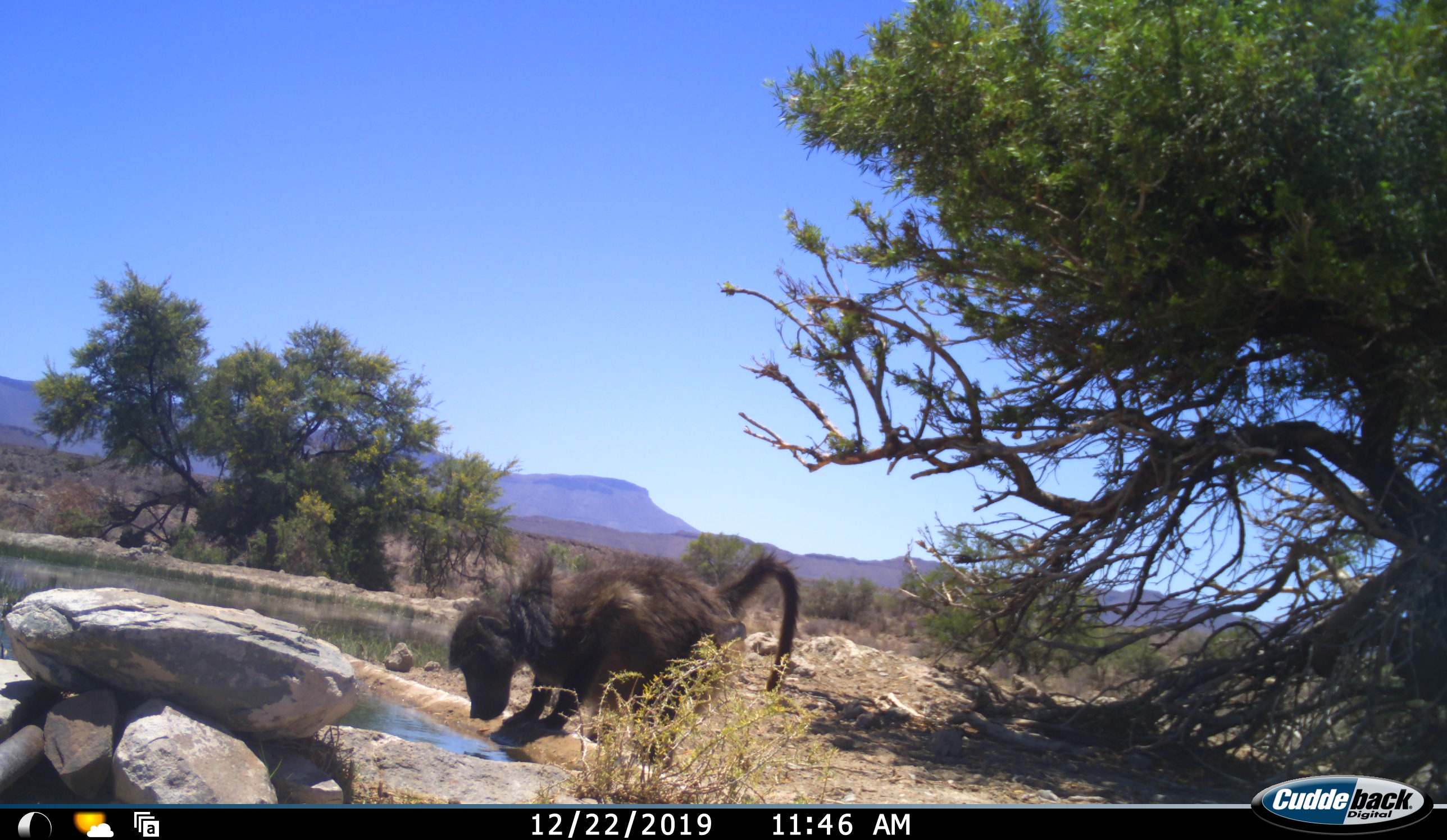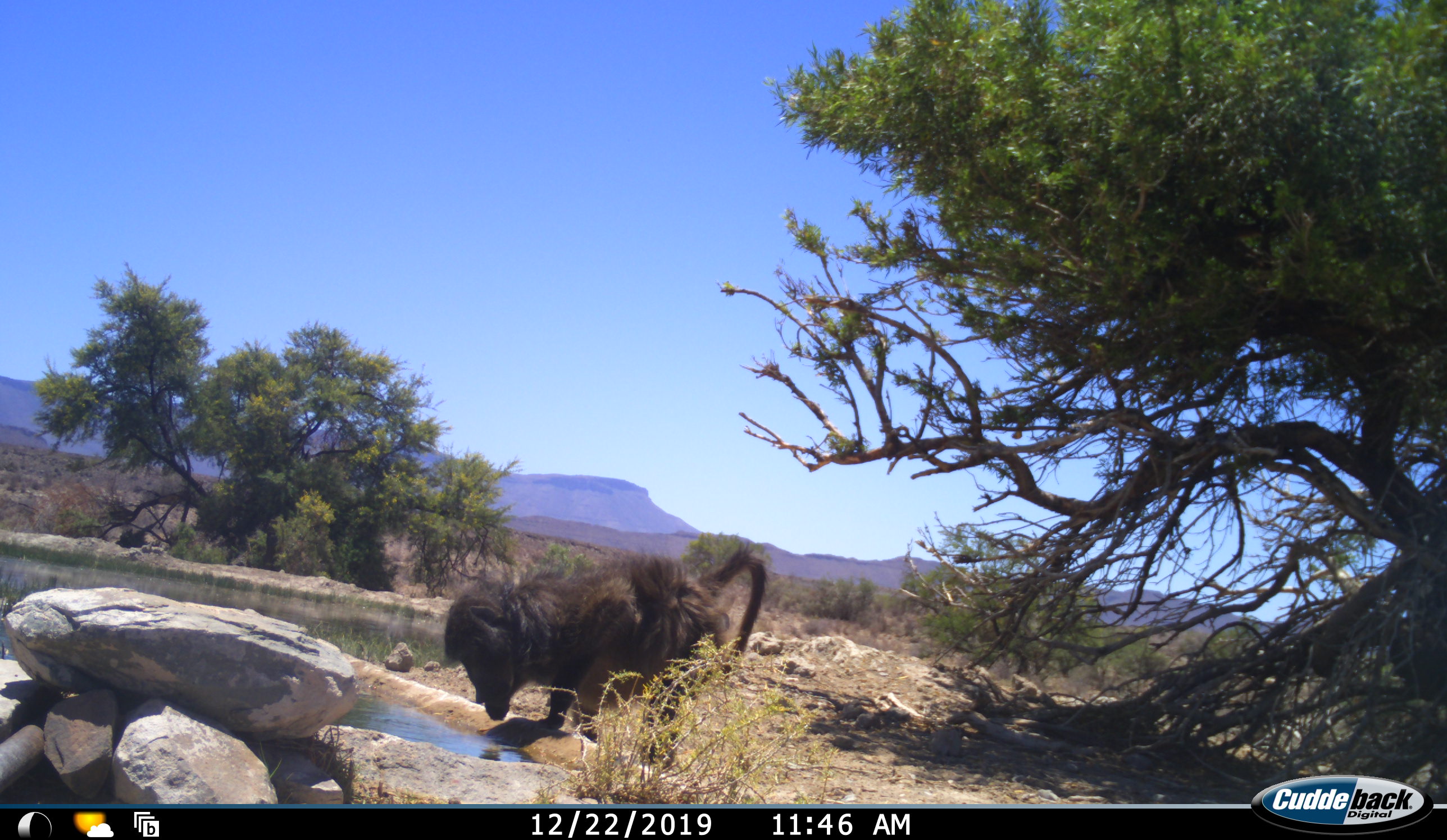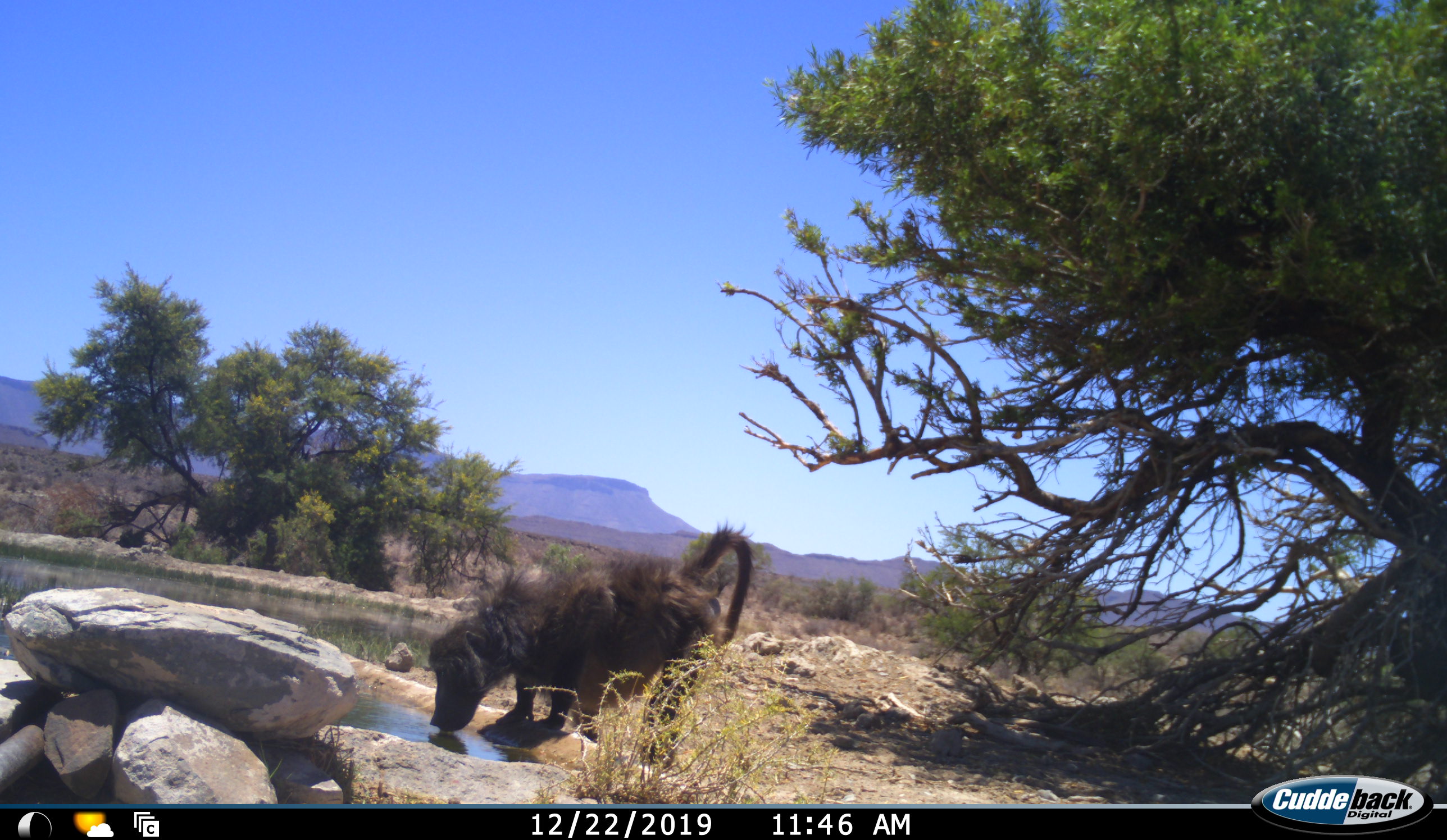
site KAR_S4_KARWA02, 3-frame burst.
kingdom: Animalia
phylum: Chordata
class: Mammalia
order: Primates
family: Cercopithecidae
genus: Papio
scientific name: Papio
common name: baboon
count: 1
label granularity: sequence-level